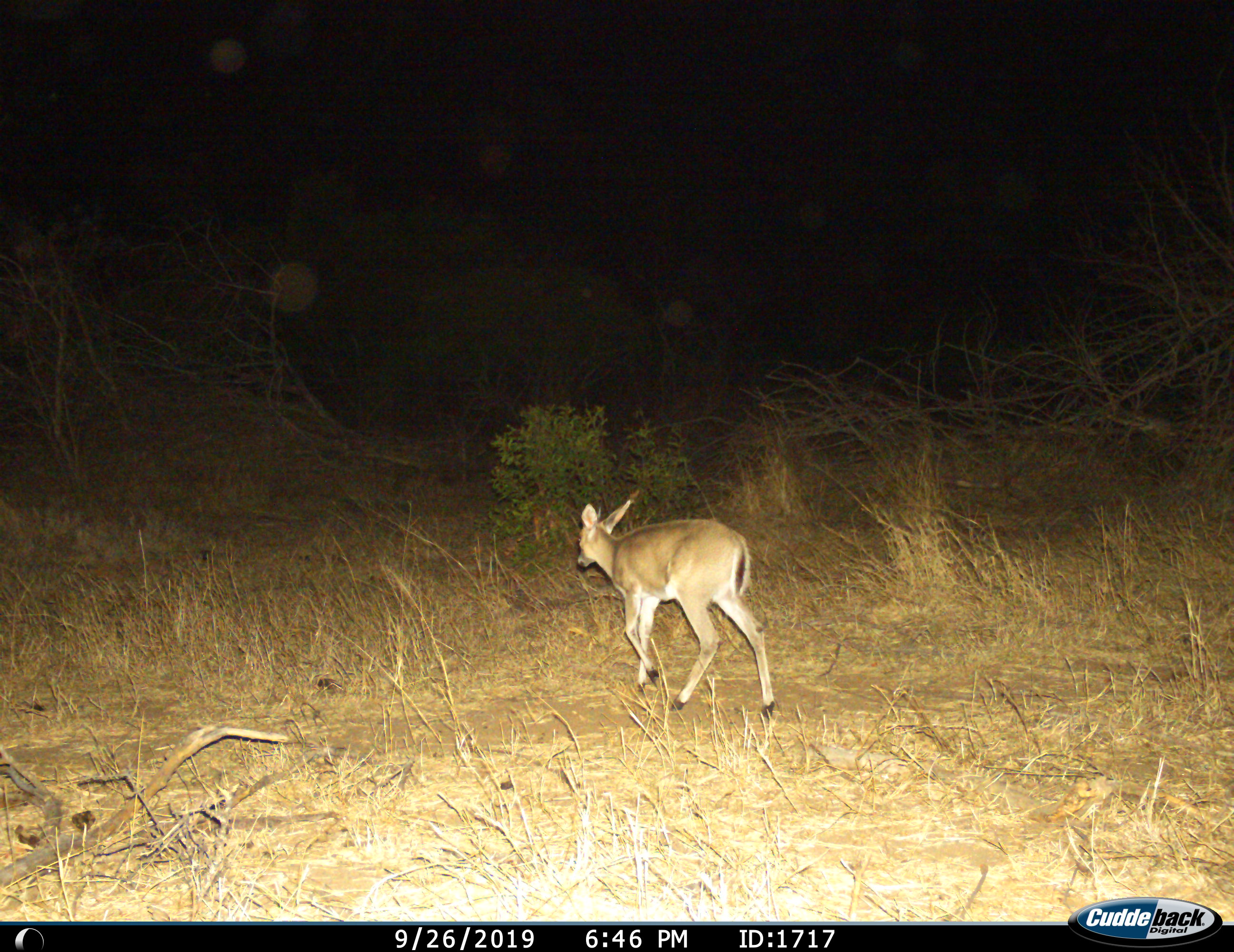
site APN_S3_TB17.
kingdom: Animalia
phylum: Chordata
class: Mammalia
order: Artiodactyla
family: Bovidae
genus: Aepyceros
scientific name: Aepyceros melampus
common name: impala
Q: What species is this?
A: Impala (Aepyceros melampus).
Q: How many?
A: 1.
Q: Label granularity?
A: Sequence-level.